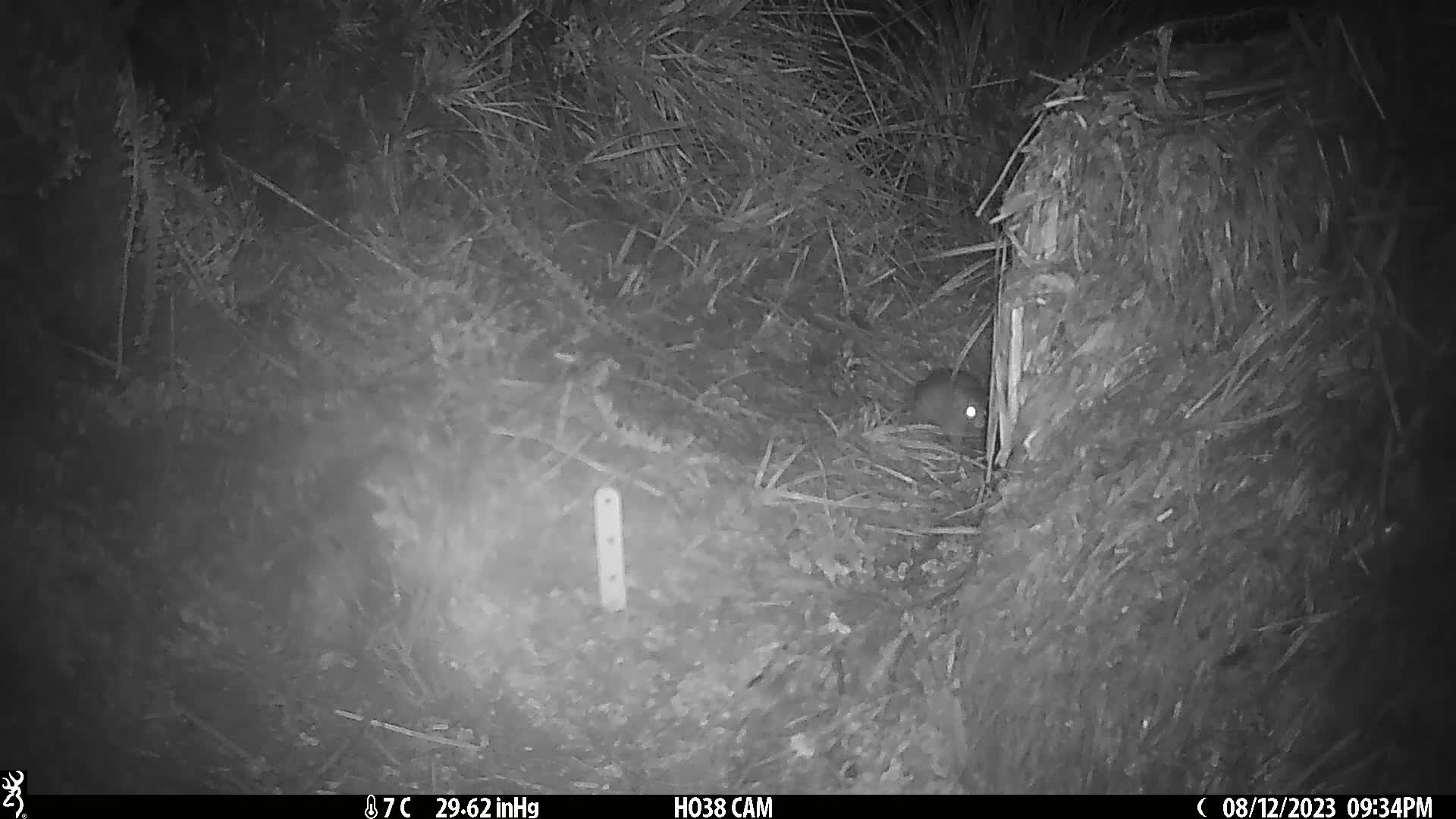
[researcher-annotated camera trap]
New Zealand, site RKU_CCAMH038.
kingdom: Animalia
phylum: Chordata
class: Mammalia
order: Rodentia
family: Muridae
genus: Rattus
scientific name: Rattus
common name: rat